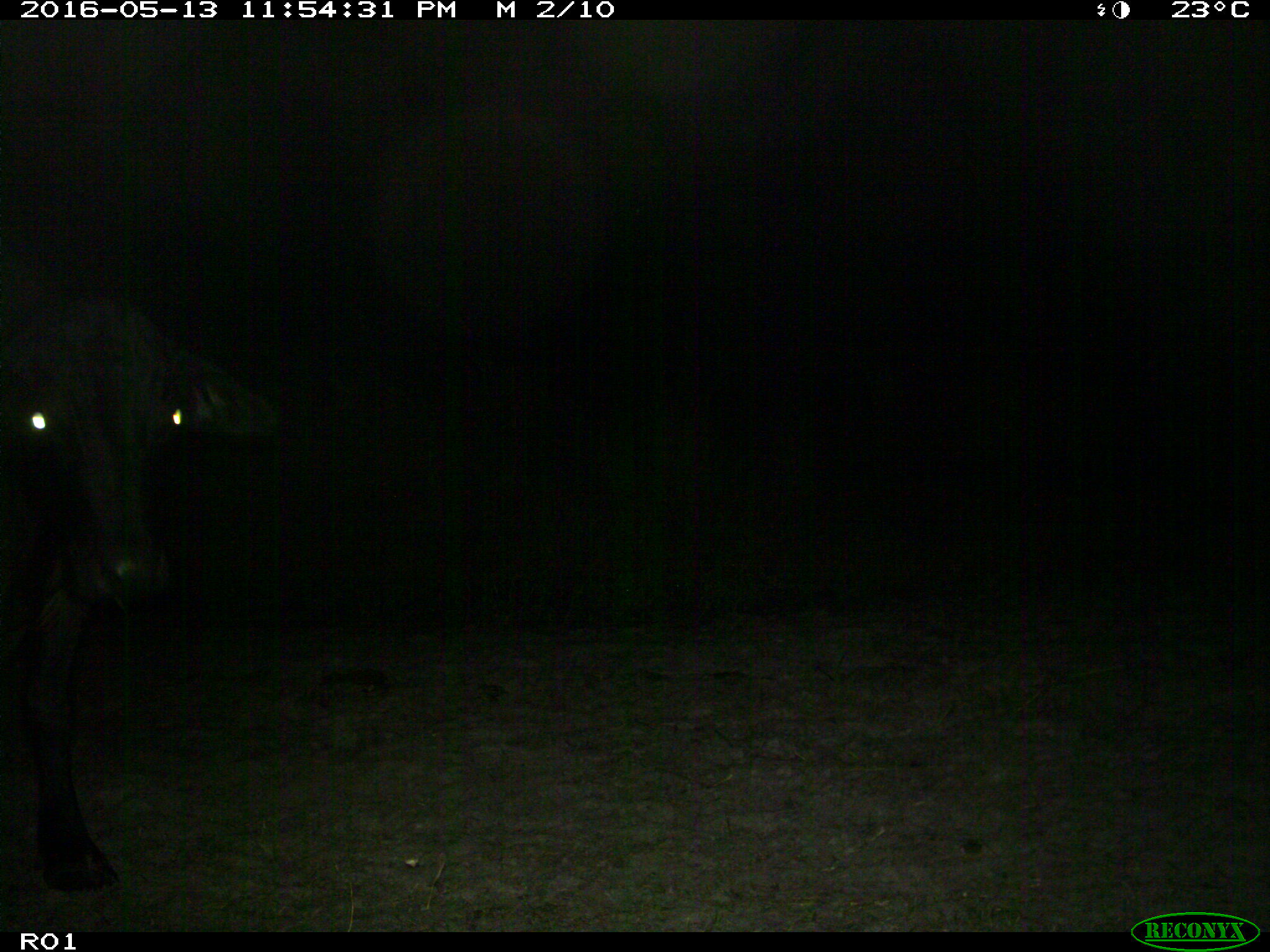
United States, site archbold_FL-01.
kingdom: Animalia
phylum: Chordata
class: Mammalia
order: Artiodactyla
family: Bovidae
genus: Bos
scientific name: Bos taurus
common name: domestic cow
Bos taurus (domestic cow).